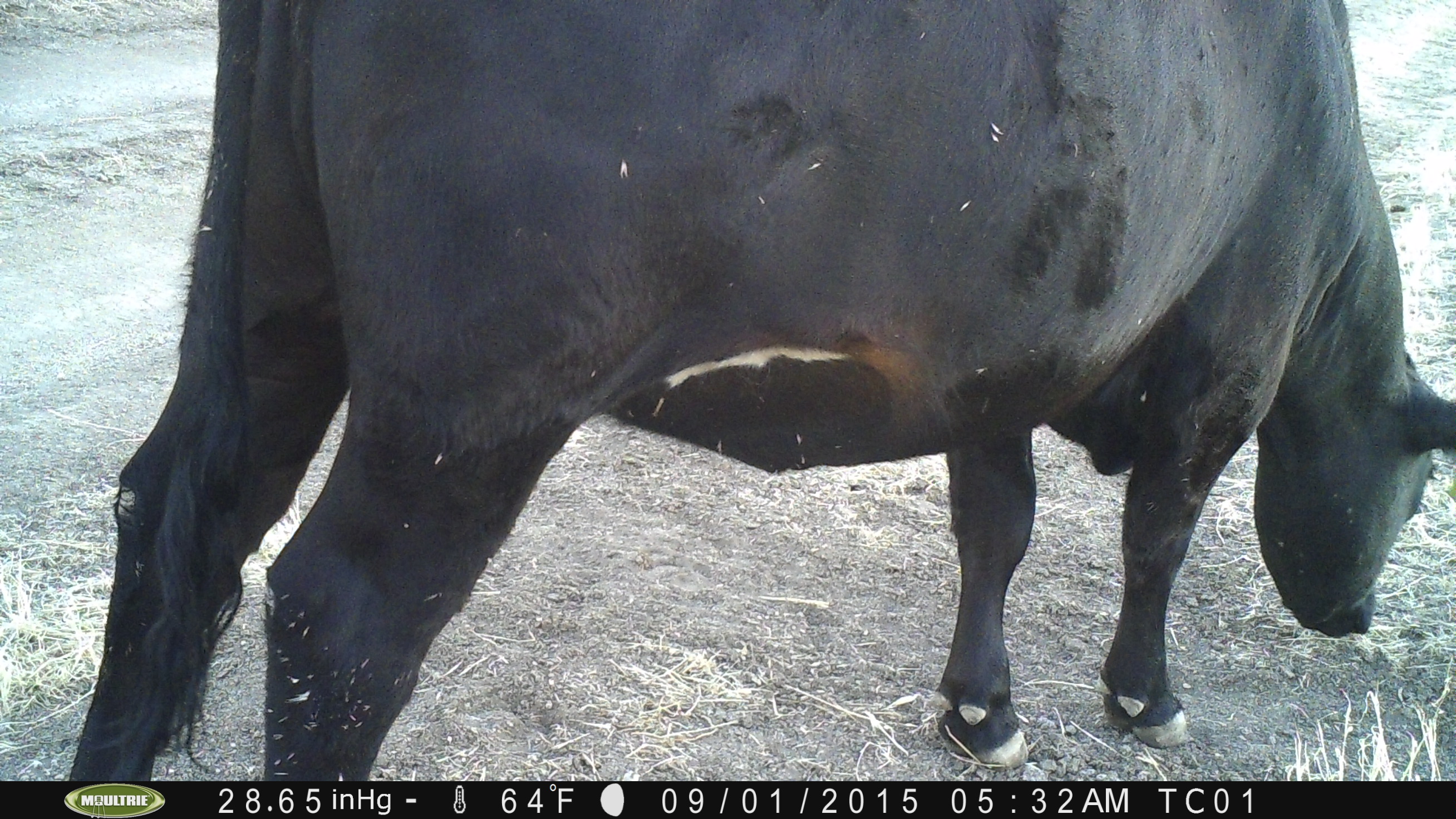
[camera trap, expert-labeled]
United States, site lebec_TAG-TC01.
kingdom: Animalia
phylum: Chordata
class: Mammalia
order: Artiodactyla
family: Bovidae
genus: Bos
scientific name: Bos taurus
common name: domestic cow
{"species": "Bos taurus (domestic cow)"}